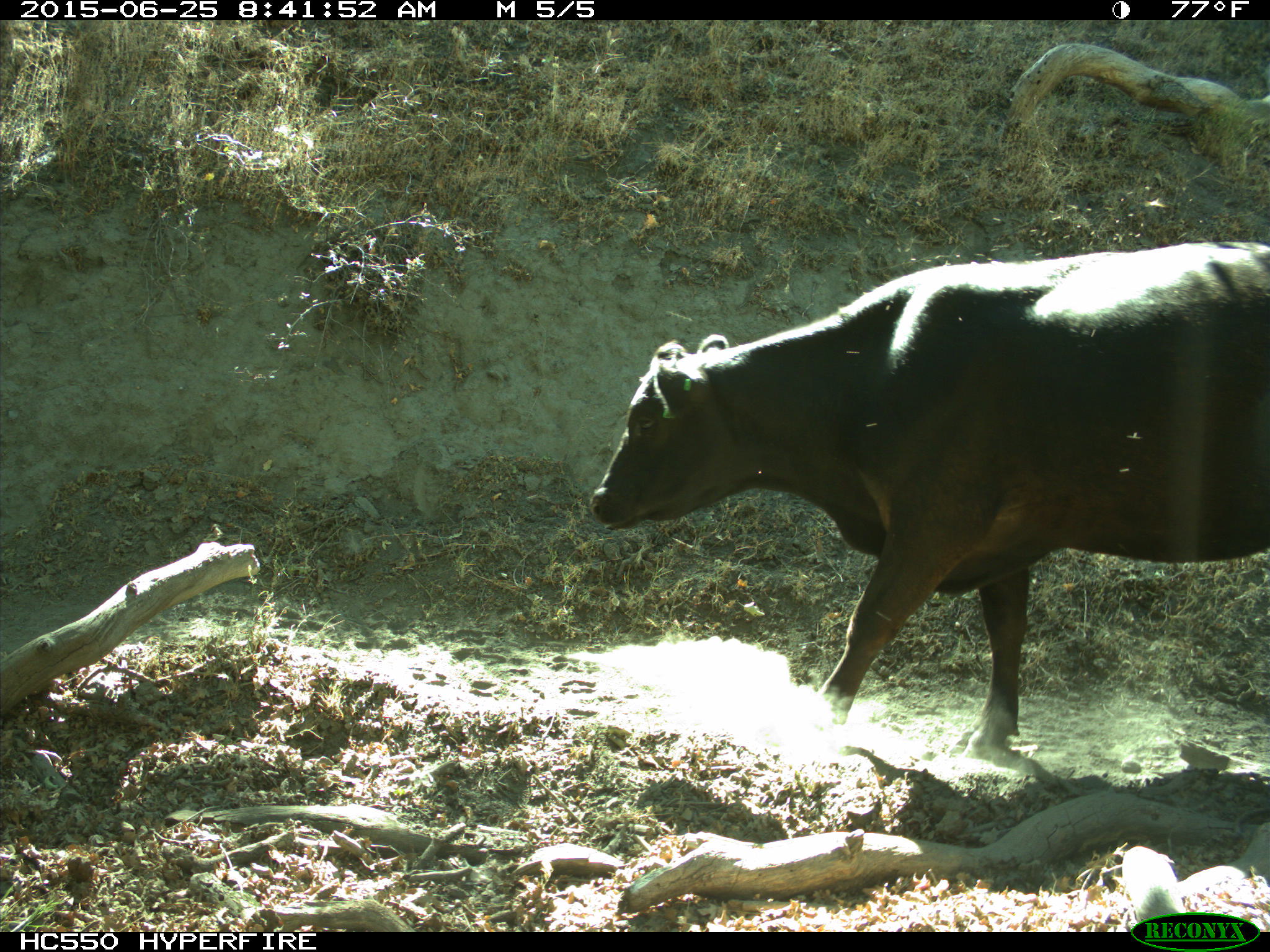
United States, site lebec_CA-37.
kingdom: Animalia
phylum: Chordata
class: Mammalia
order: Artiodactyla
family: Bovidae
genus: Bos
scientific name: Bos taurus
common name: domestic cow